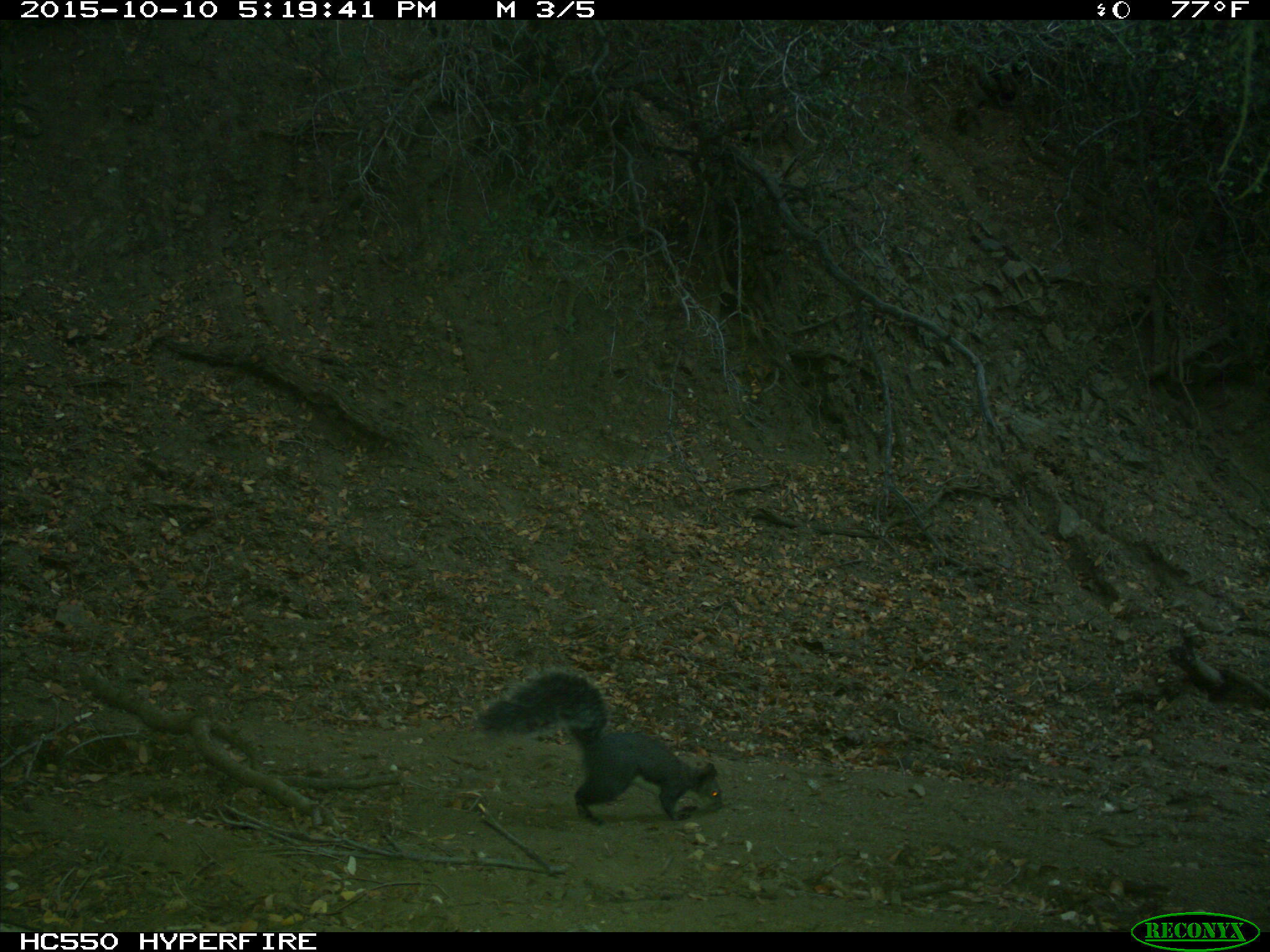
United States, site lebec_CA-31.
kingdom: Animalia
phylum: Chordata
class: Mammalia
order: Rodentia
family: Sciuridae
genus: Sciurus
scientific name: Sciurus carolinensis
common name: eastern gray squirrel